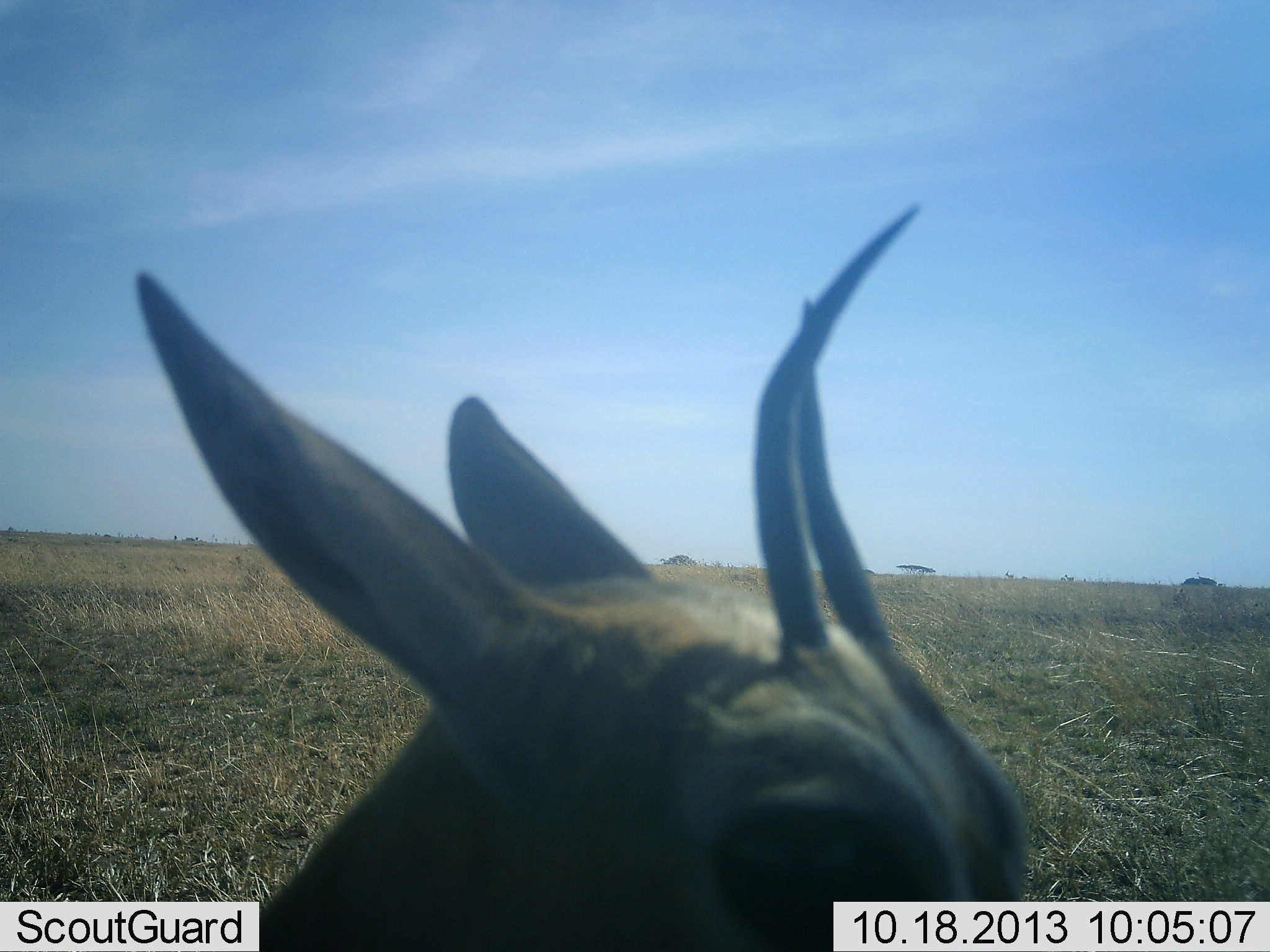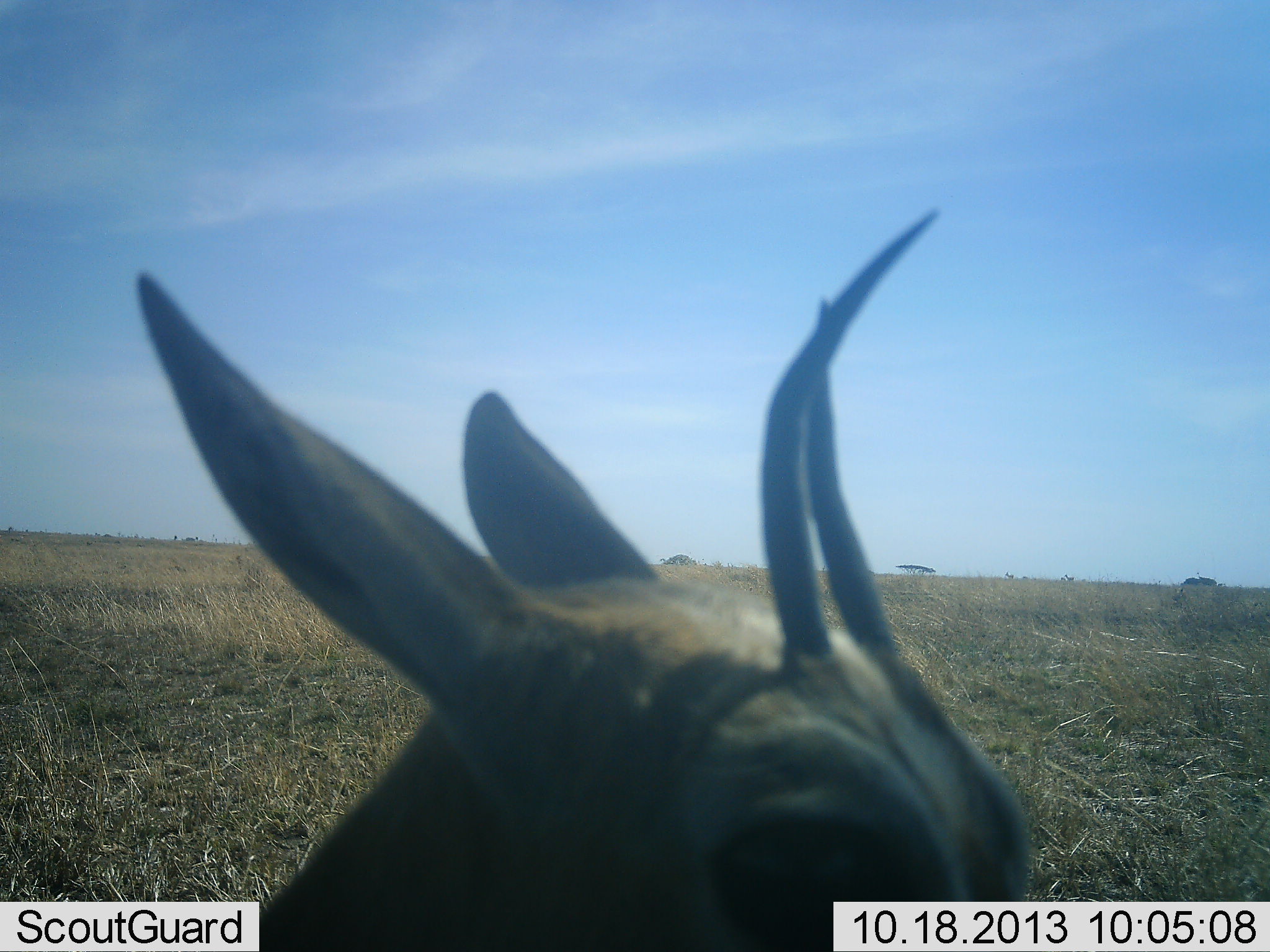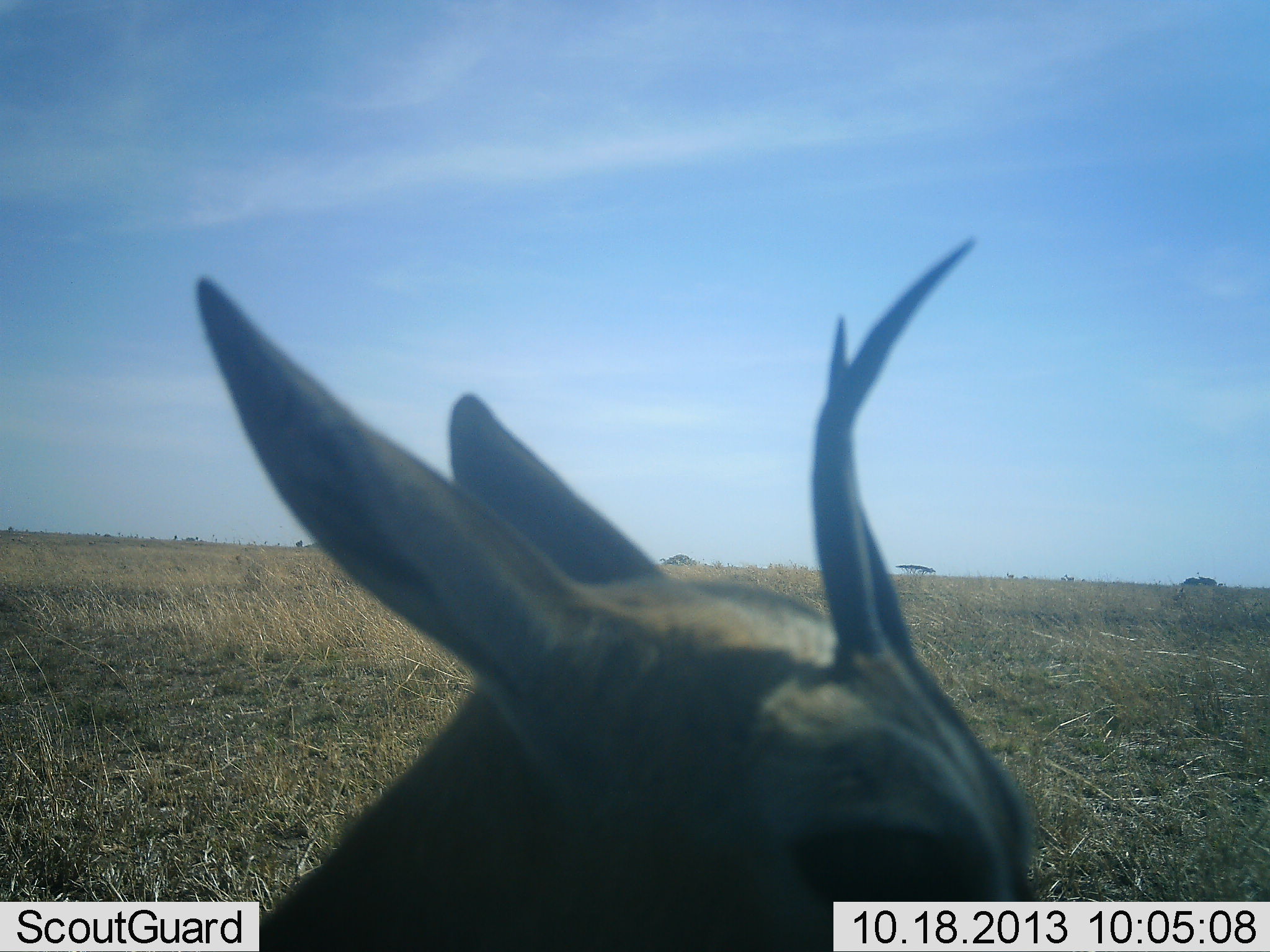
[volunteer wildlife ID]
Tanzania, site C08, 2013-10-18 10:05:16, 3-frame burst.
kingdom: Animalia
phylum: Chordata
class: Mammalia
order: Artiodactyla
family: Bovidae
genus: Eudorcas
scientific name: Eudorcas thomsonii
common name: thomson's gazelle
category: gazellethomsons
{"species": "gazellethomsons (thomson's gazelle) (Eudorcas thomsonii)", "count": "1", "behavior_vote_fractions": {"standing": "100%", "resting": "0%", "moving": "0%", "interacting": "0%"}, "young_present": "0%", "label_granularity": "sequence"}